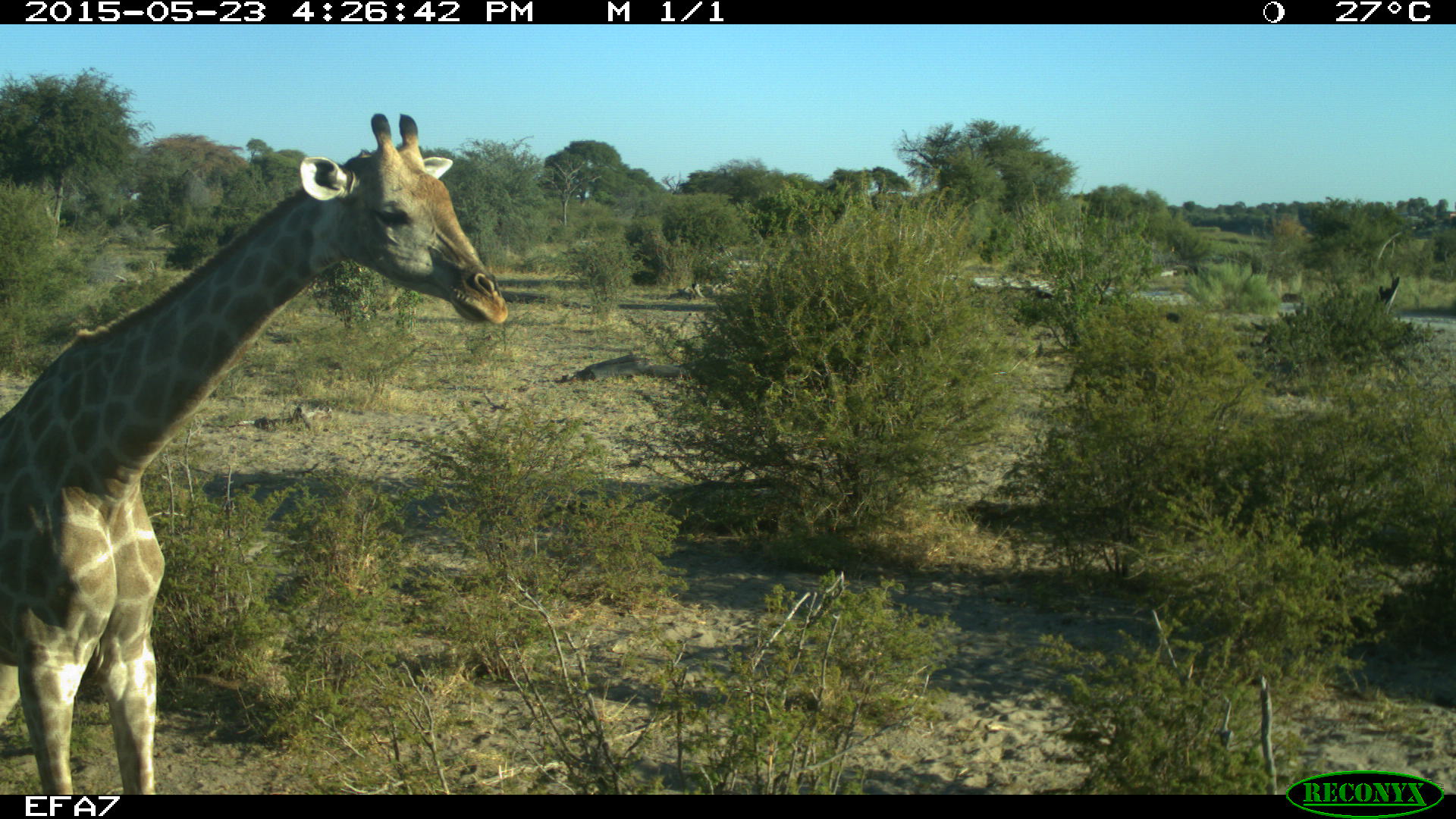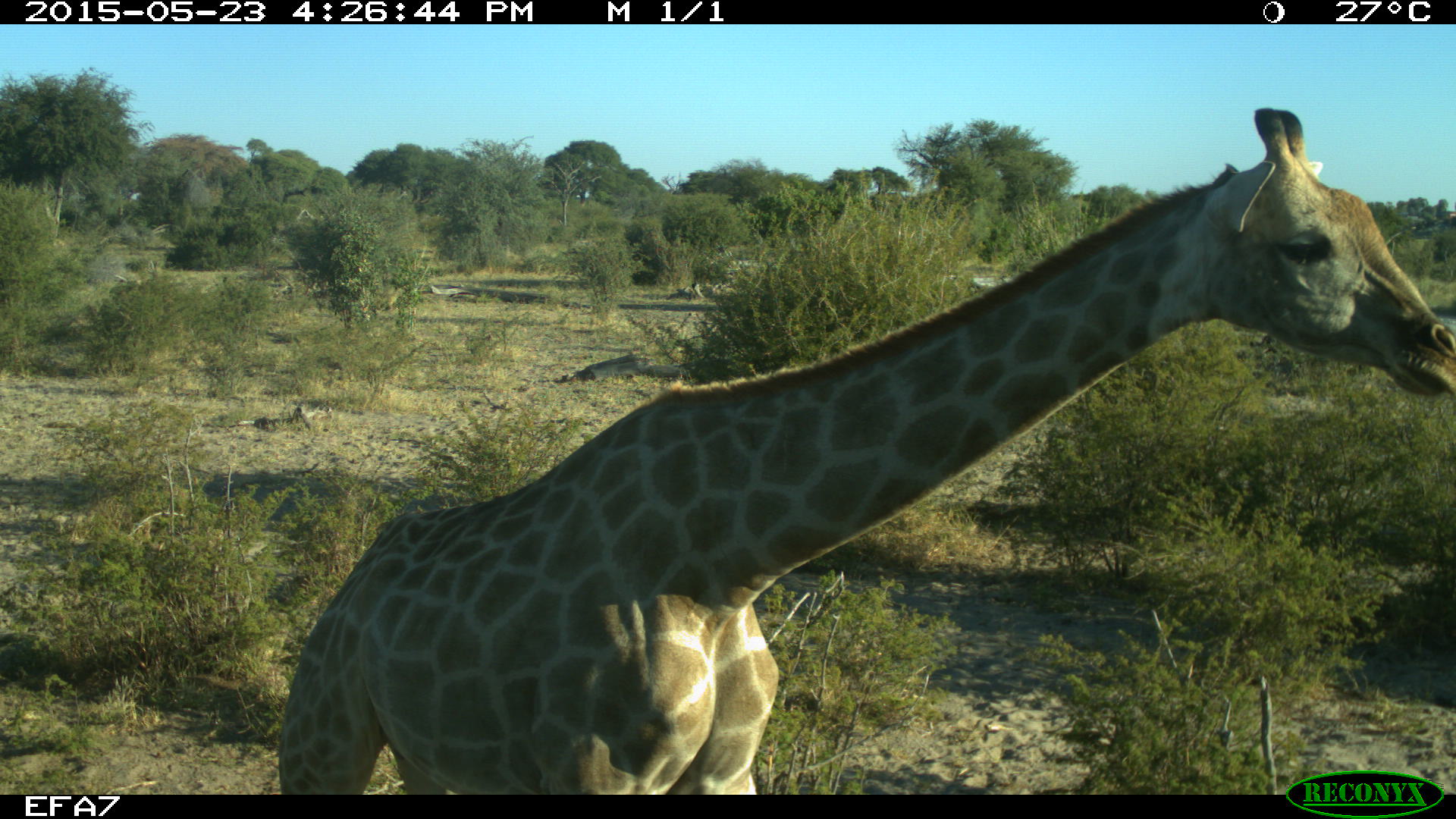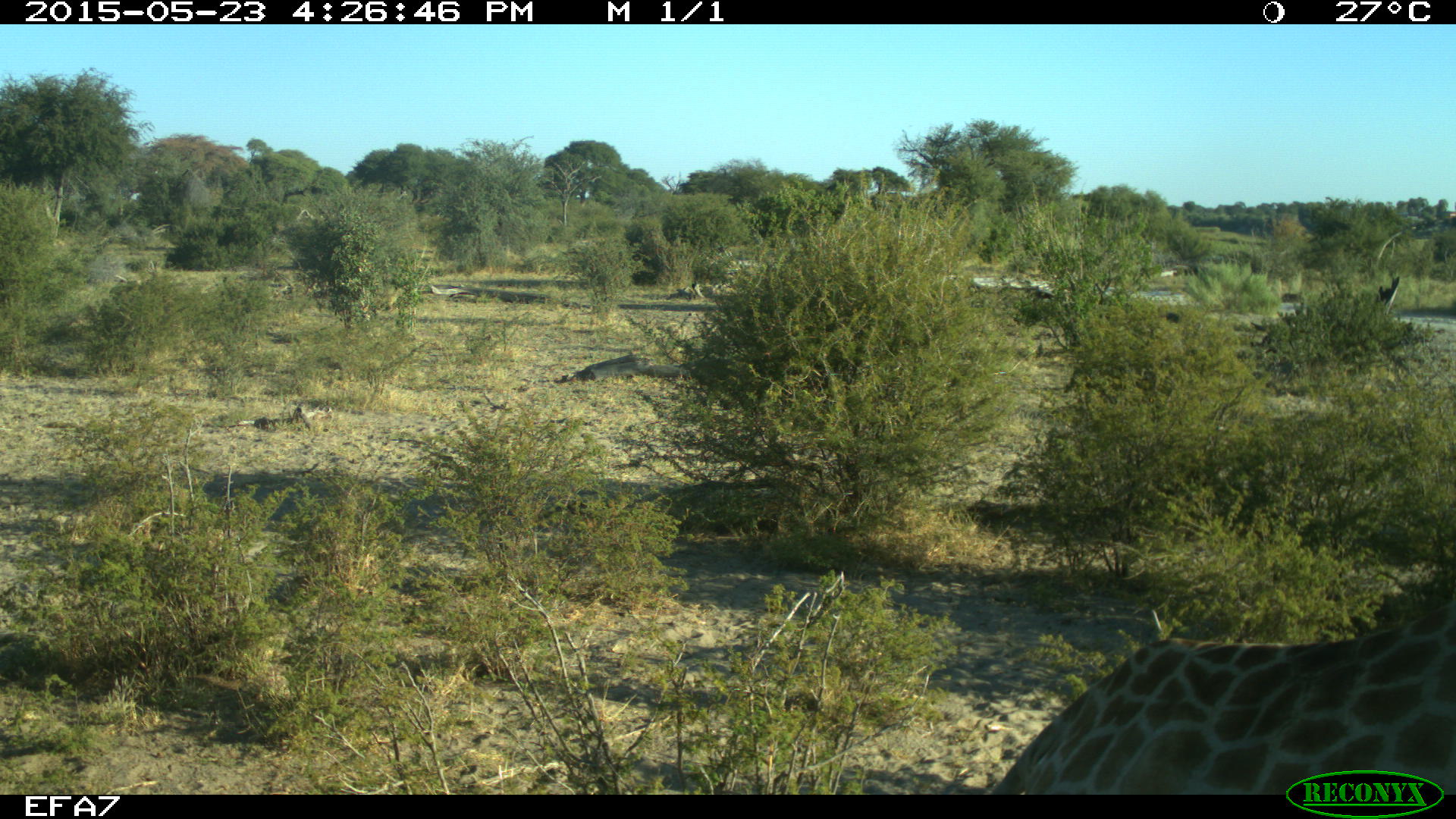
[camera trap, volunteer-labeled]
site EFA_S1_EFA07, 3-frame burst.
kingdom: Animalia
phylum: Chordata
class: Mammalia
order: Artiodactyla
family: Giraffidae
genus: Giraffa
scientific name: Giraffa camelopardalis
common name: giraffe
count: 1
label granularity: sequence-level